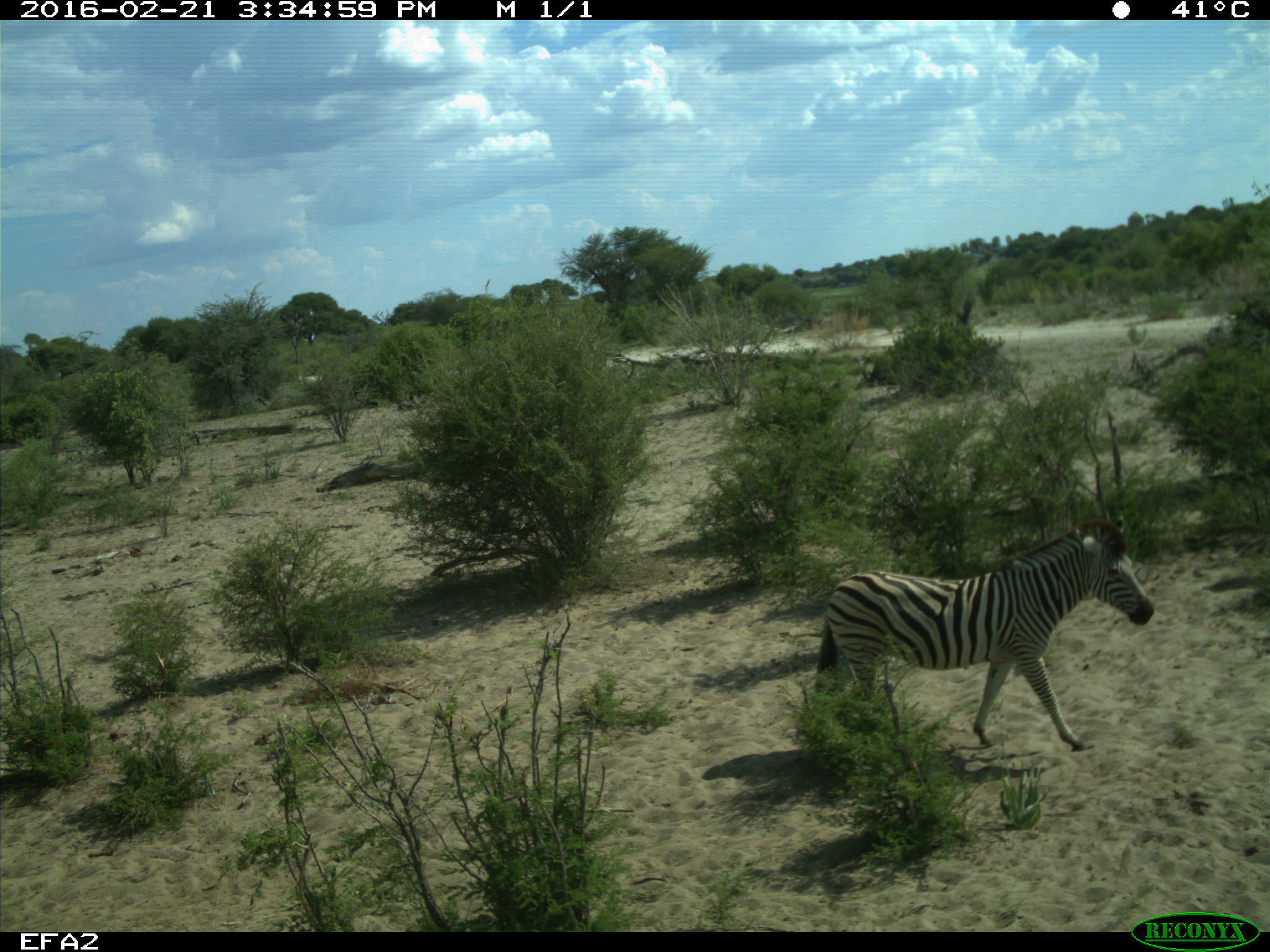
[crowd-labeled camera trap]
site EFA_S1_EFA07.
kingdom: Animalia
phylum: Chordata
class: Mammalia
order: Perissodactyla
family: Equidae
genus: Equus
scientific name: Equus quagga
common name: plains zebra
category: zebraplains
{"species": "zebraplains (plains zebra) (Equus quagga)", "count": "1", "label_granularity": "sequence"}